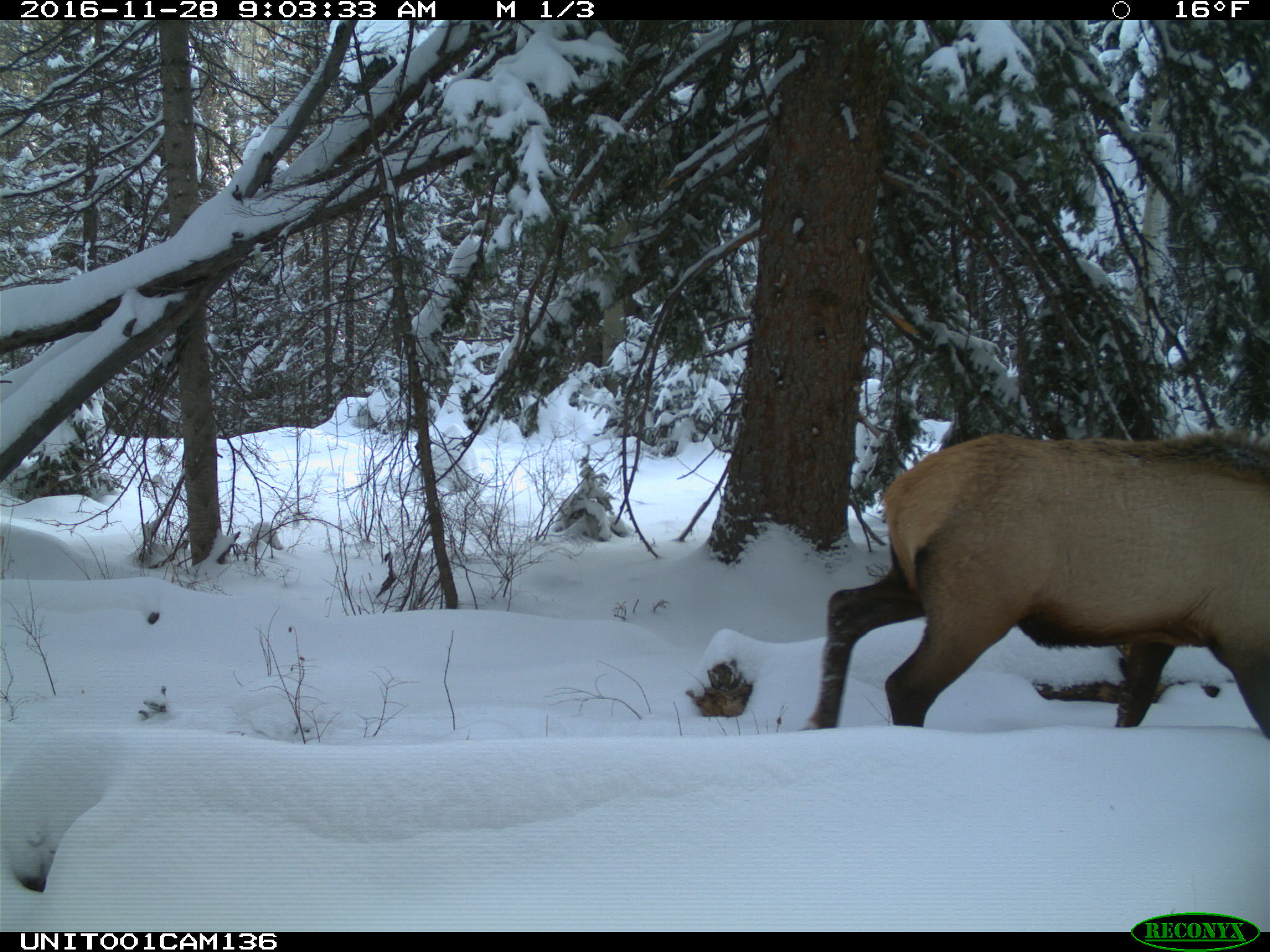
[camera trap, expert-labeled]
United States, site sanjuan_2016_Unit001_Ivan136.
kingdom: Animalia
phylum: Chordata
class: Mammalia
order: Artiodactyla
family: Cervidae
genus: Cervus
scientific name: Cervus elaphus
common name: red deer